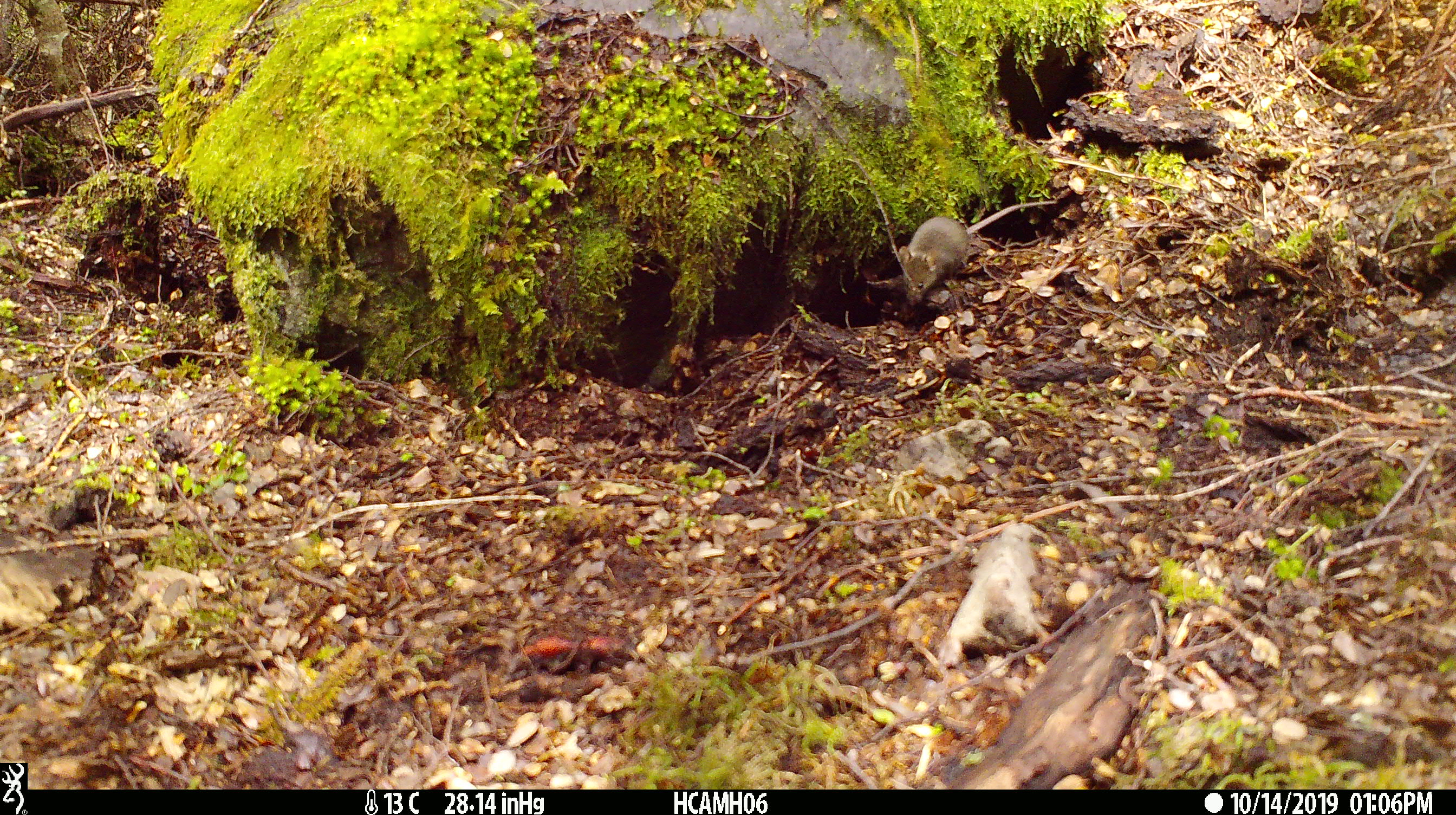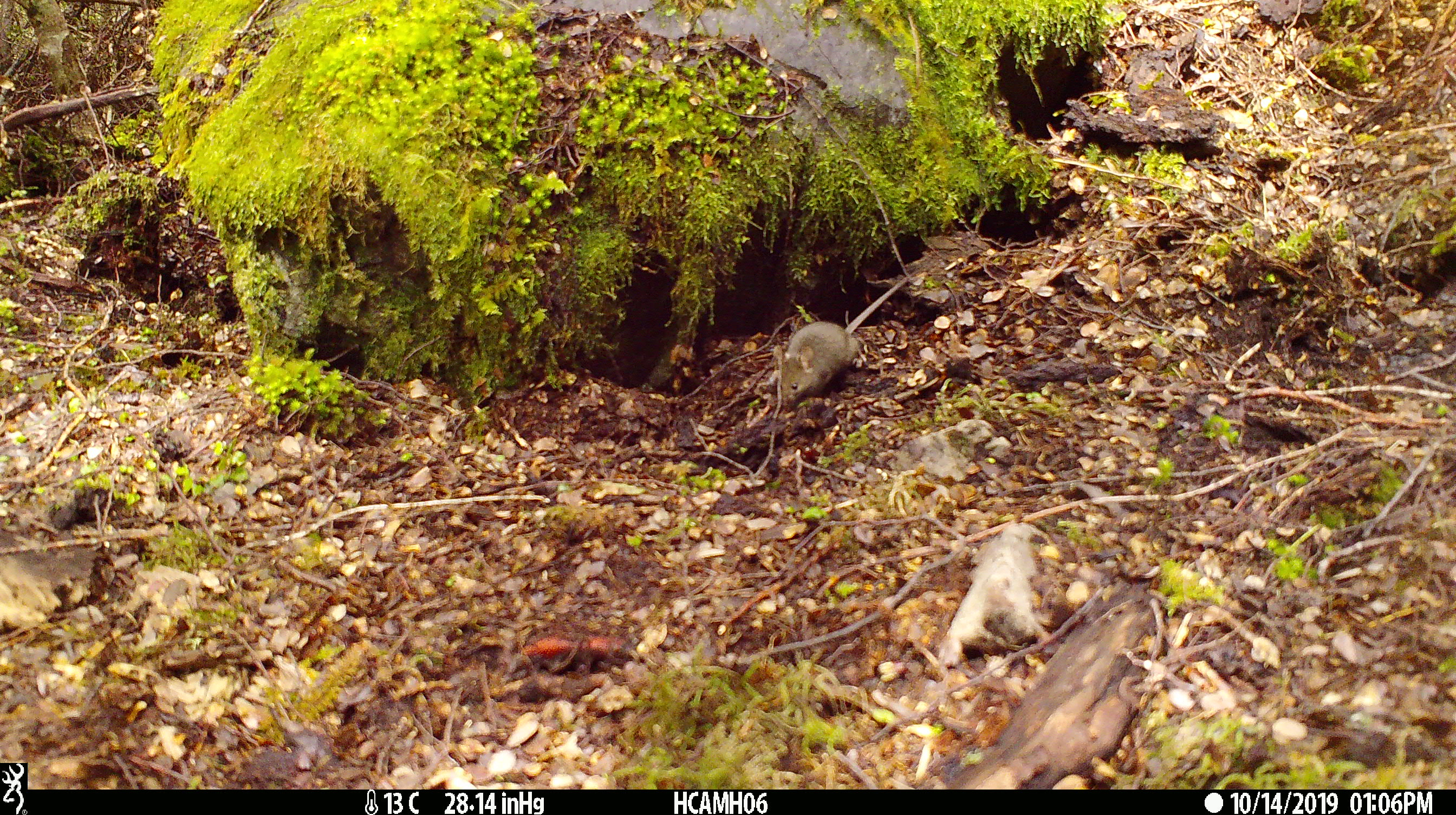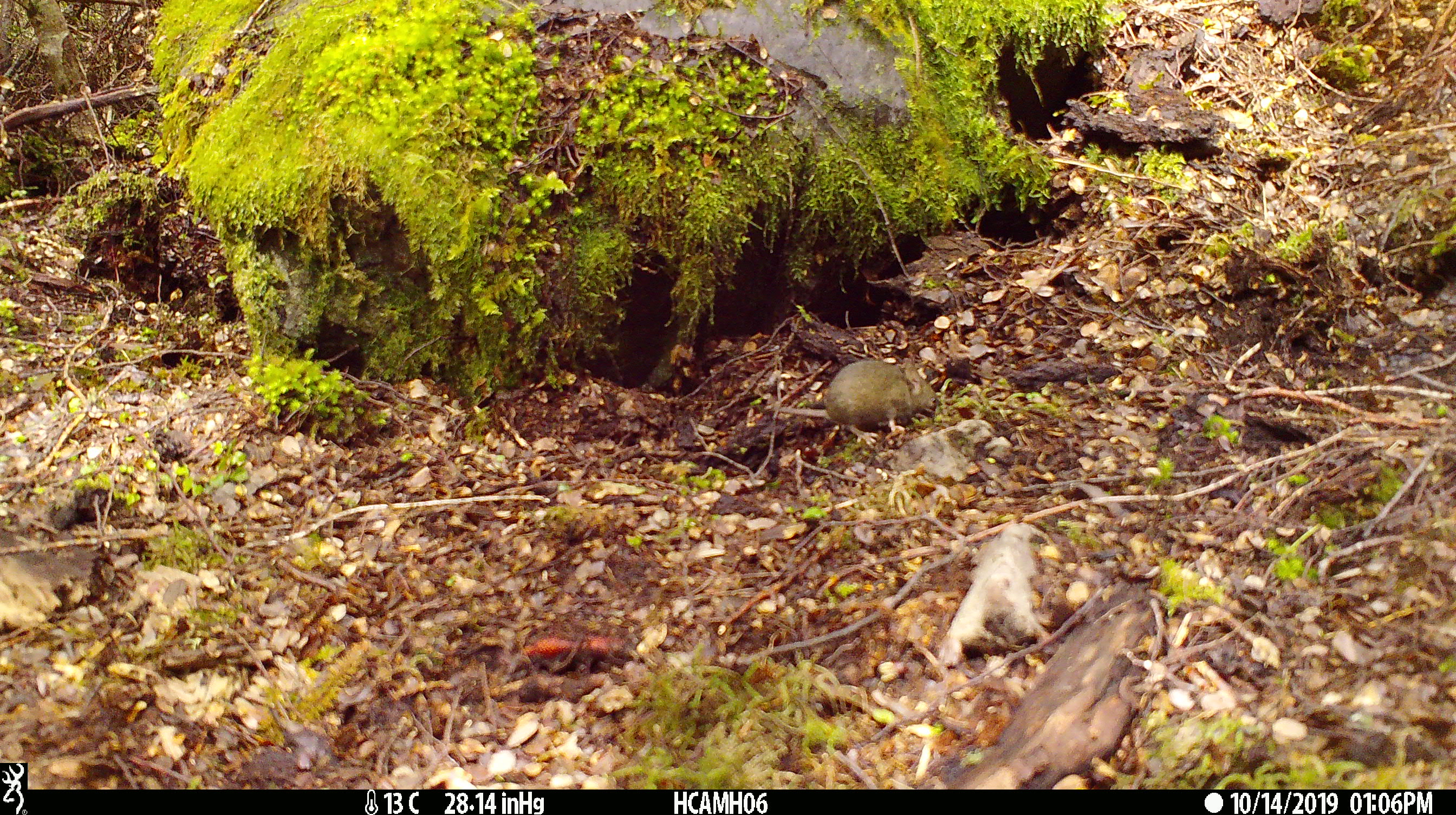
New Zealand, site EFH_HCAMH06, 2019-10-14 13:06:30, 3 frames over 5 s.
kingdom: Animalia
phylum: Chordata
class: Mammalia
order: Rodentia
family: Muridae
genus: Mus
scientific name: Mus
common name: mouse